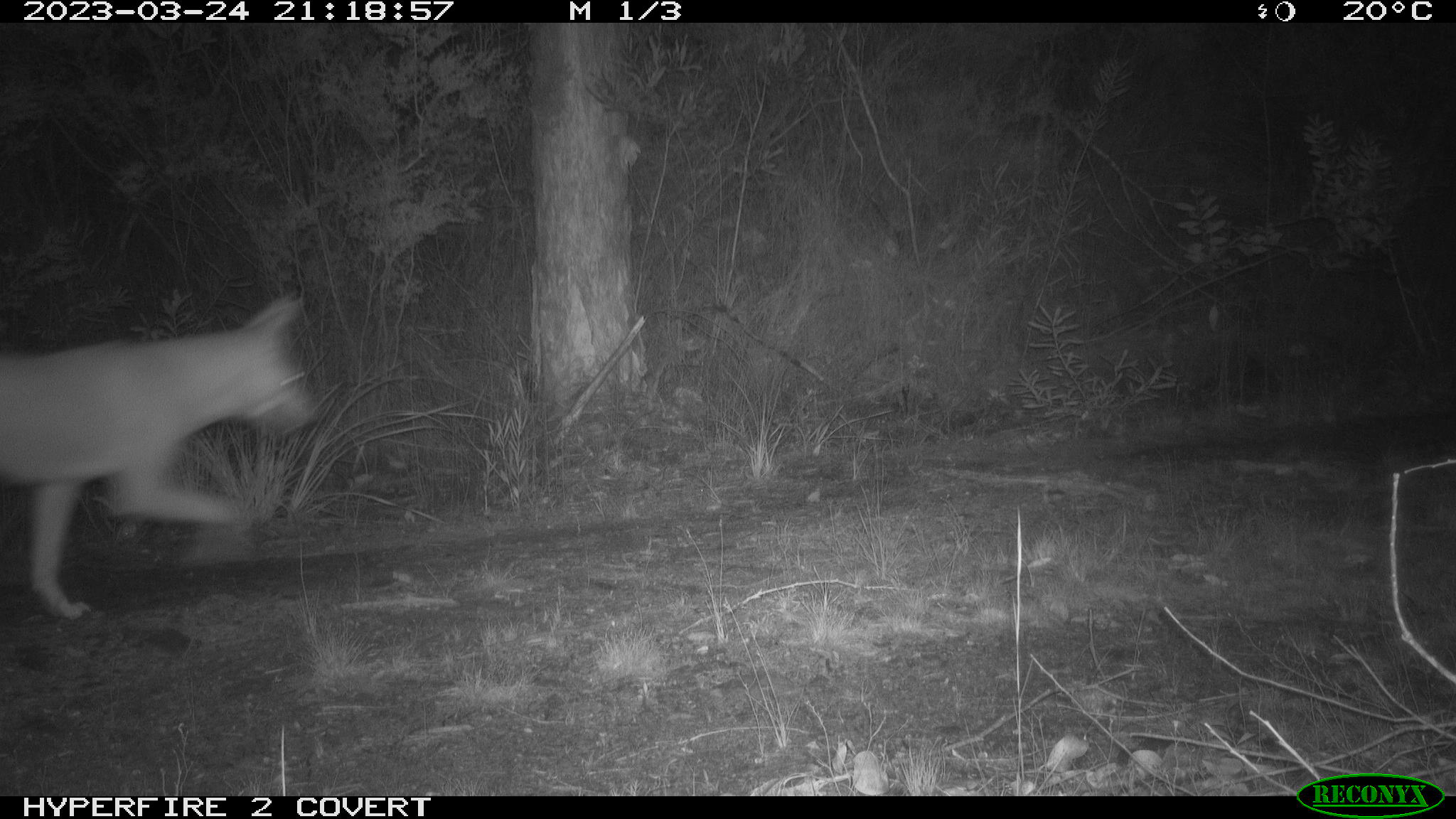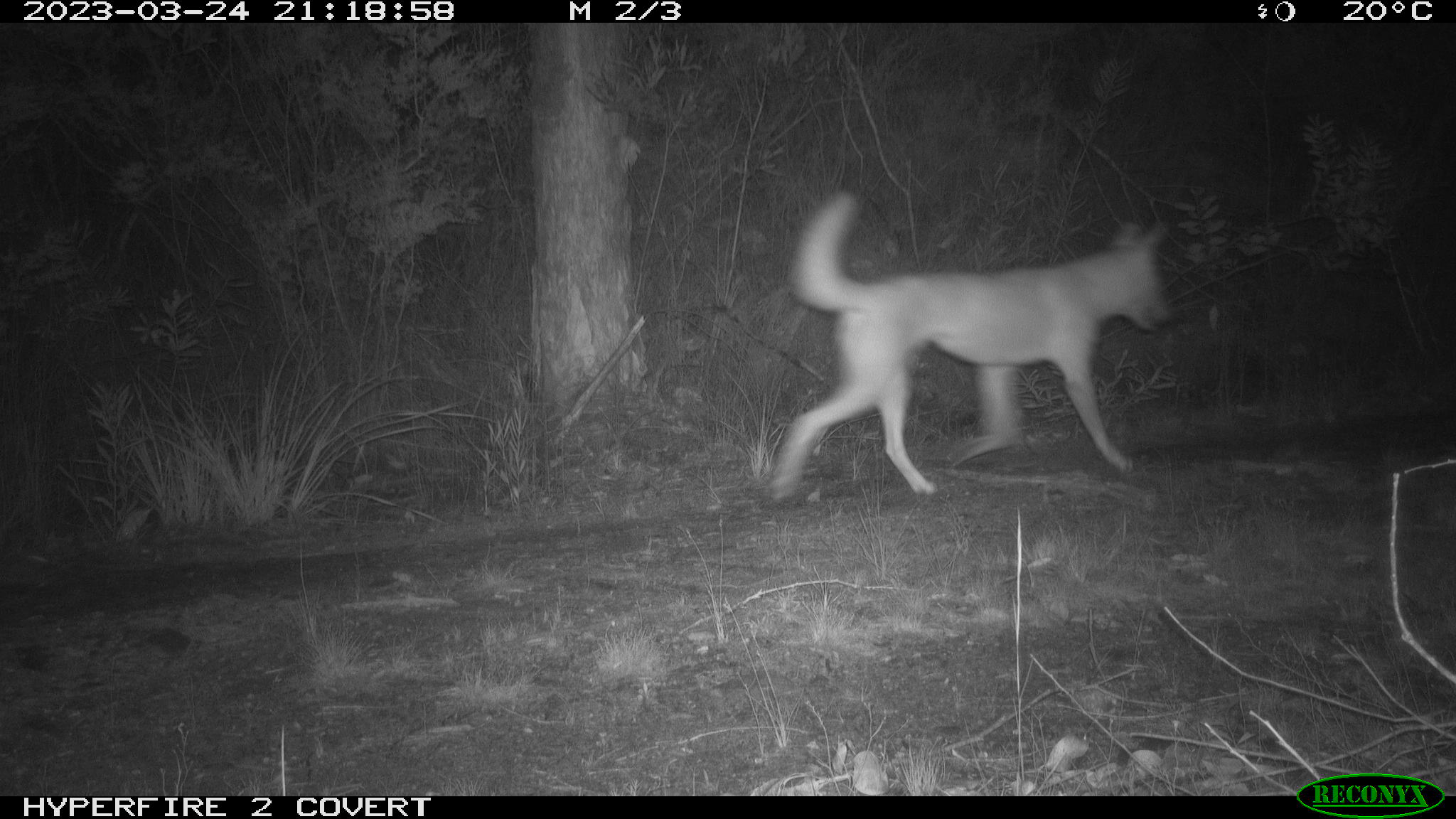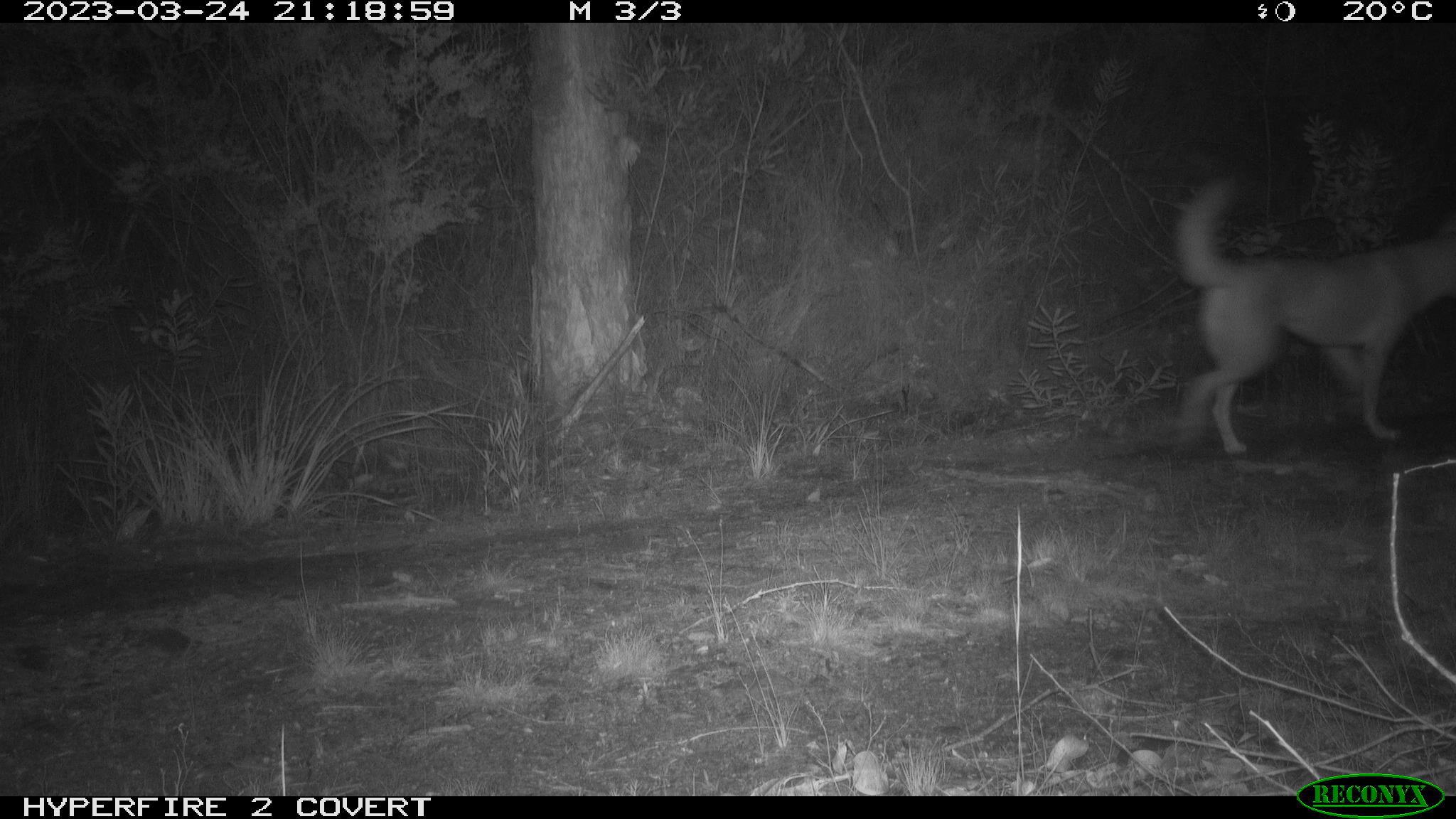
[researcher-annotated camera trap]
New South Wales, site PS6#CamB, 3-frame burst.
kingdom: Animalia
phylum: Chordata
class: Mammalia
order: Carnivora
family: Canidae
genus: Canis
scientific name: Canis familiaris dingo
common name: dingo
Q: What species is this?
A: Dingo (Canis familiaris dingo).